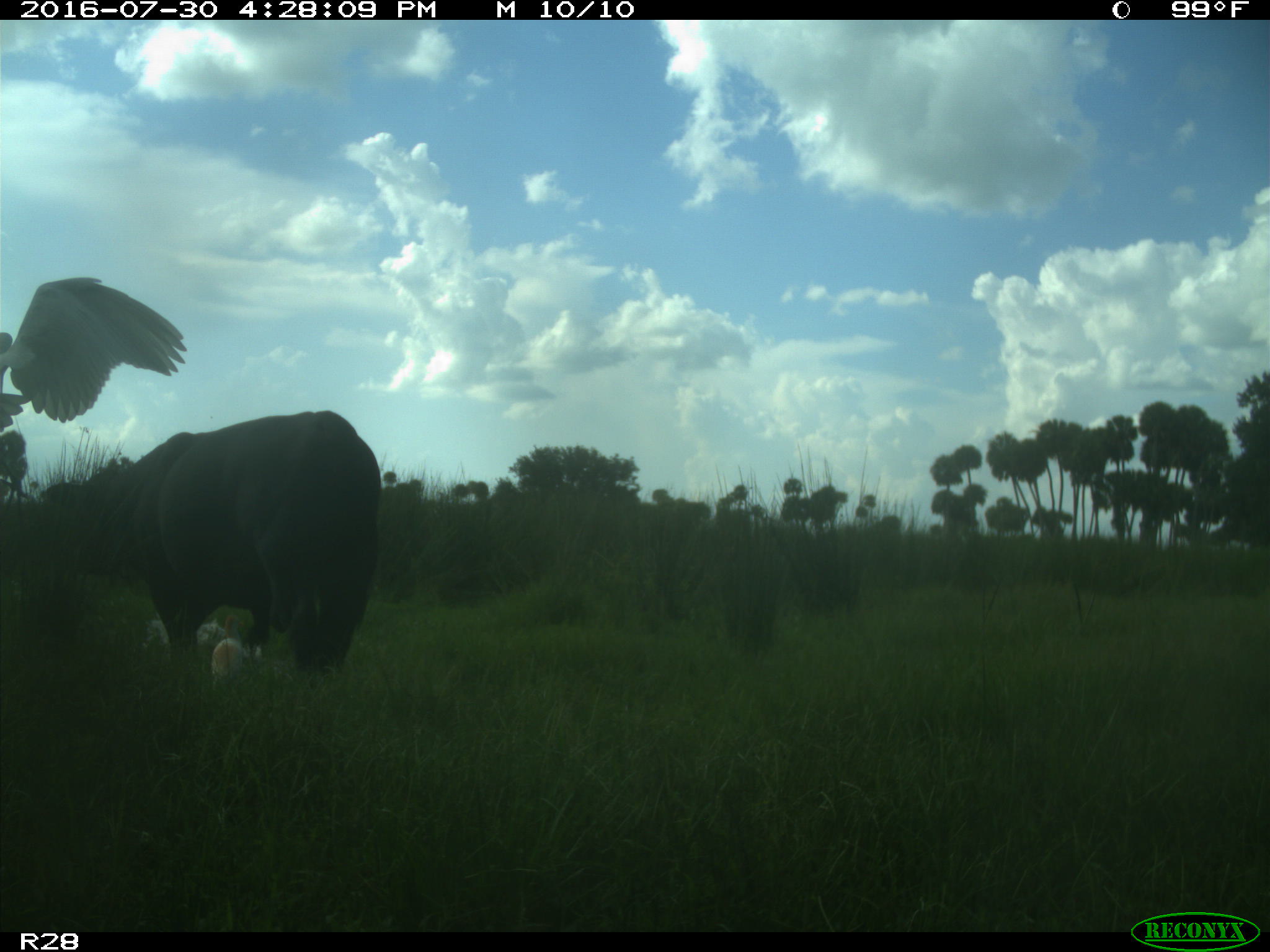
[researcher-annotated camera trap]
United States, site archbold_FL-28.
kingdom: Animalia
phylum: Chordata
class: Mammalia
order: Artiodactyla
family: Bovidae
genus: Bos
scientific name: Bos taurus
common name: domestic cow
Bos taurus (domestic cow).